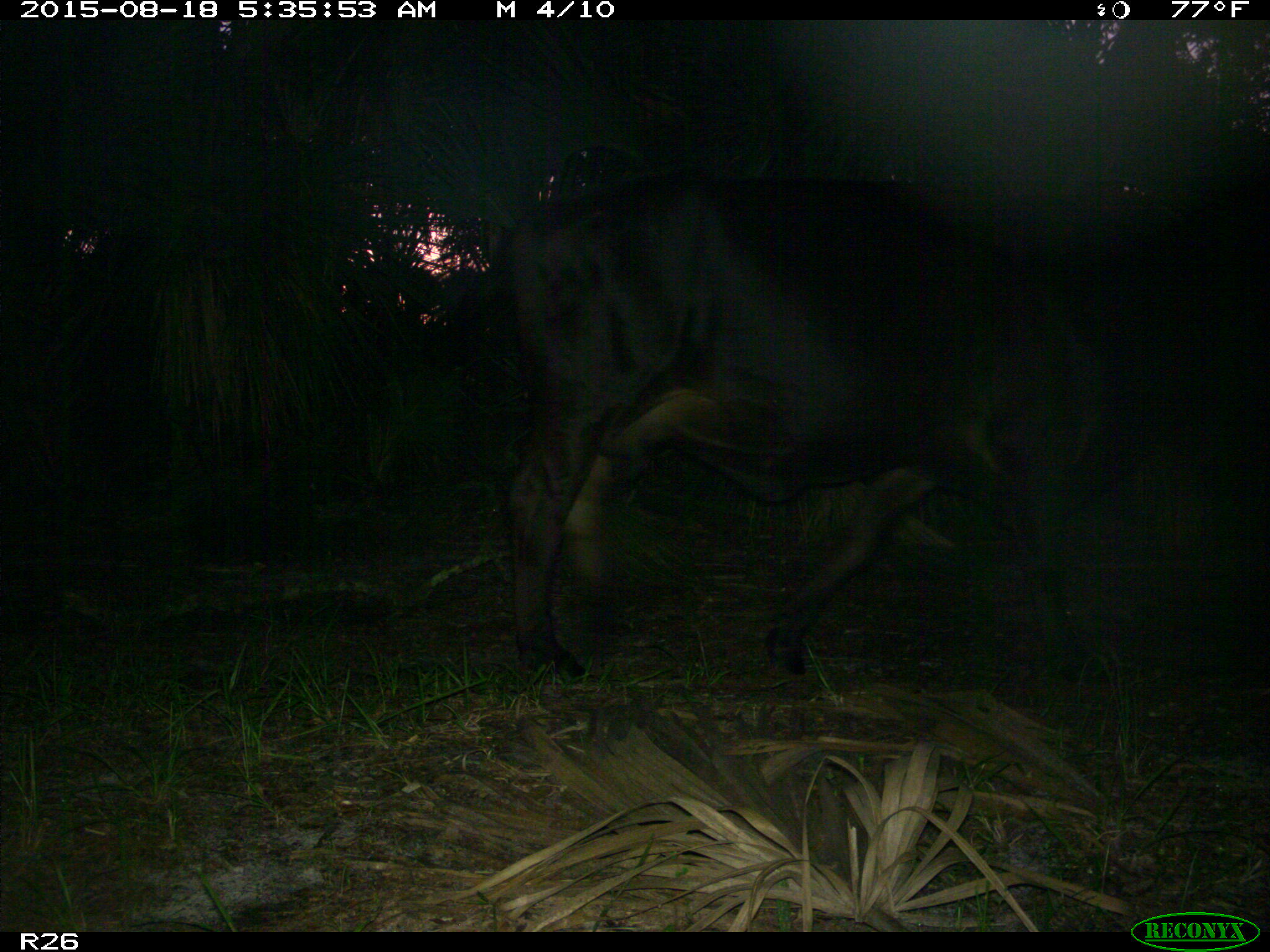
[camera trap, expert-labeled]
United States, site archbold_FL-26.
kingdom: Animalia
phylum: Chordata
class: Mammalia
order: Artiodactyla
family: Bovidae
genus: Bos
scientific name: Bos taurus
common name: domestic cow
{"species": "Bos taurus (domestic cow)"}